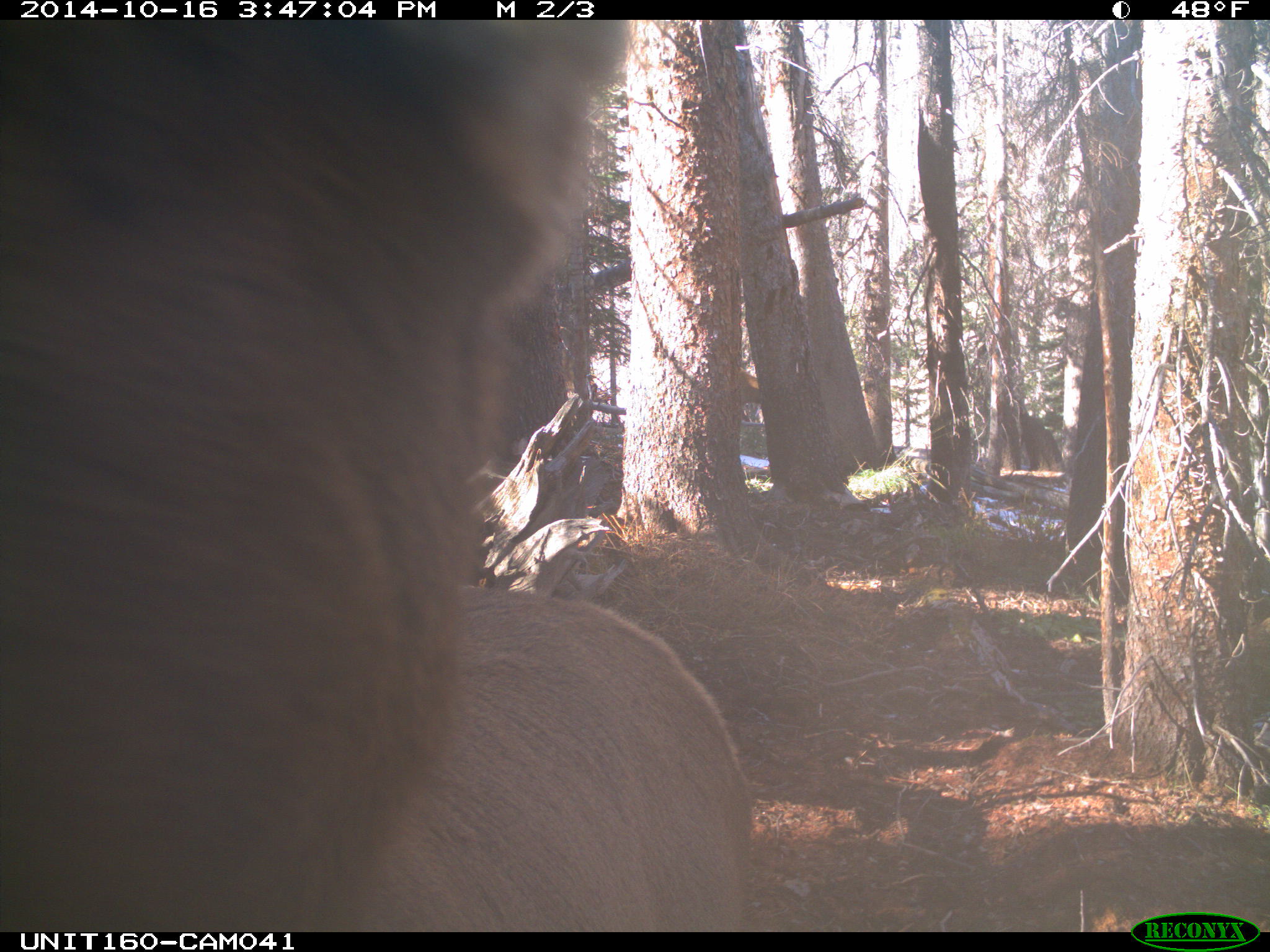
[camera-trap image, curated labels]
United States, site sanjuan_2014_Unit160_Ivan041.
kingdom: Animalia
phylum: Chordata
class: Mammalia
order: Artiodactyla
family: Cervidae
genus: Cervus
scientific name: Cervus elaphus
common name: red deer